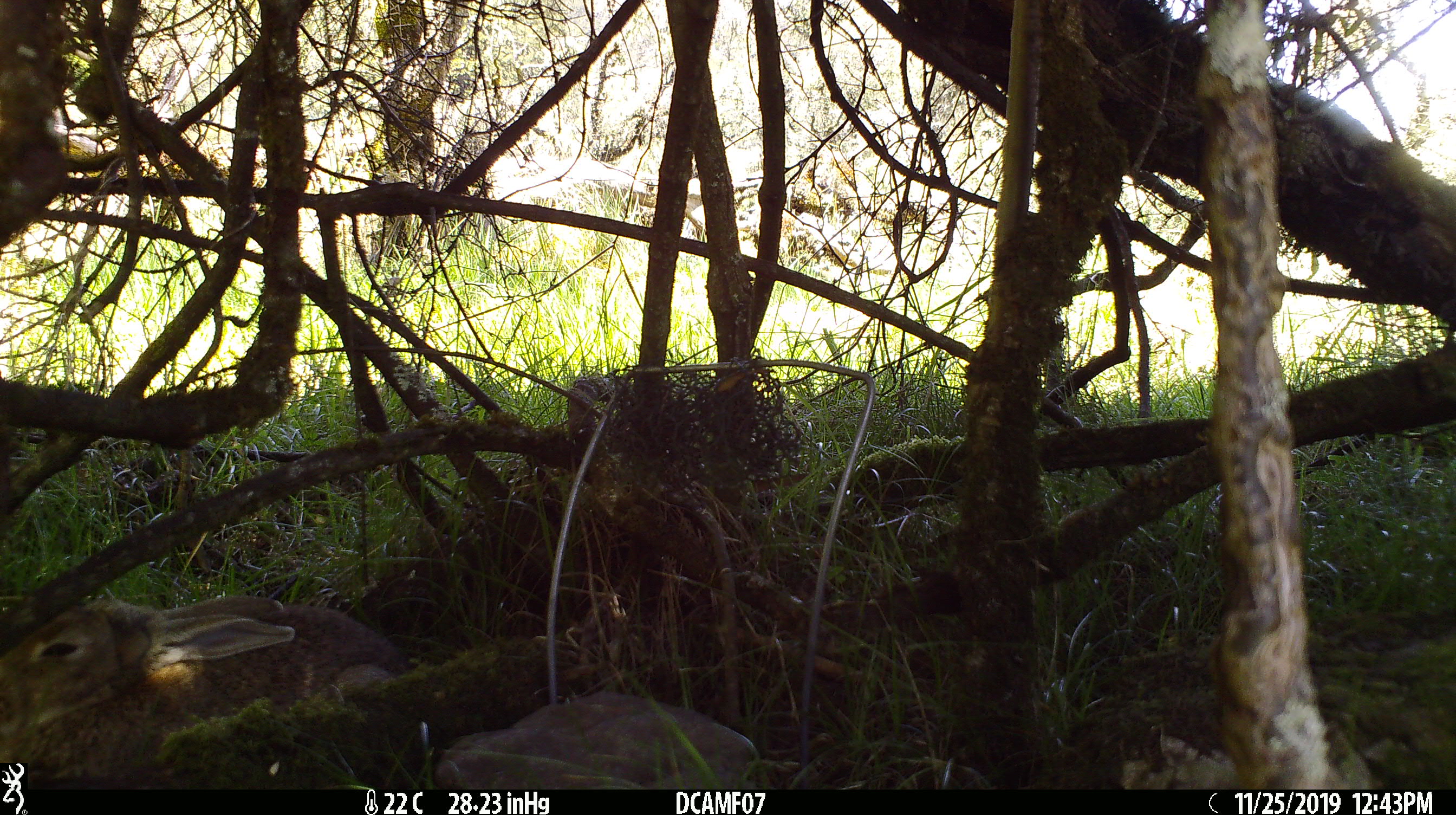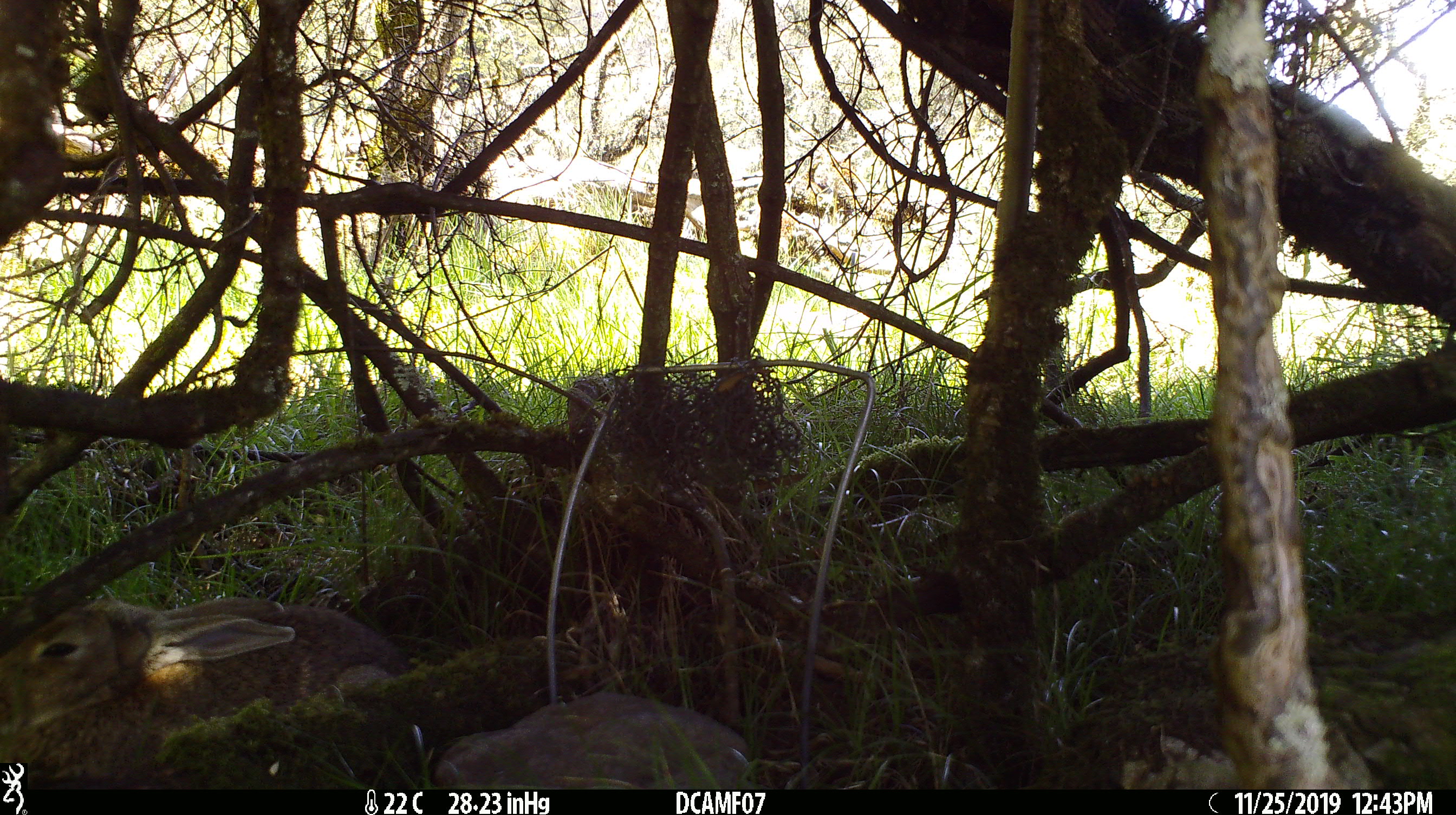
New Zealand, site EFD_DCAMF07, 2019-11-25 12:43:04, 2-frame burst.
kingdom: Animalia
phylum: Chordata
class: Mammalia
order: Lagomorpha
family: Leporidae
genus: Oryctolagus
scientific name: Oryctolagus cuniculus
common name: european rabbit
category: rabbit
Rabbit (european rabbit) (Oryctolagus cuniculus).